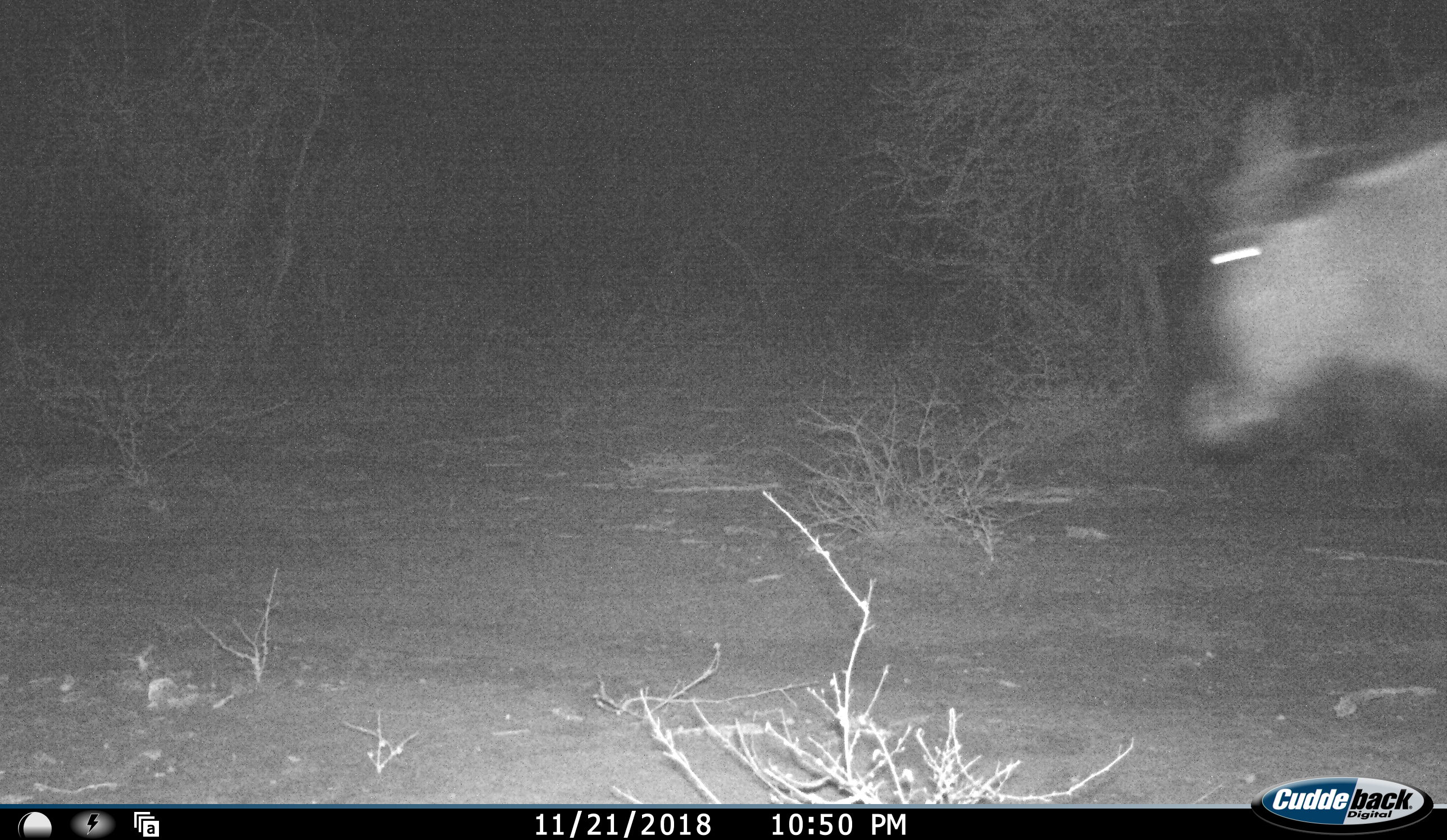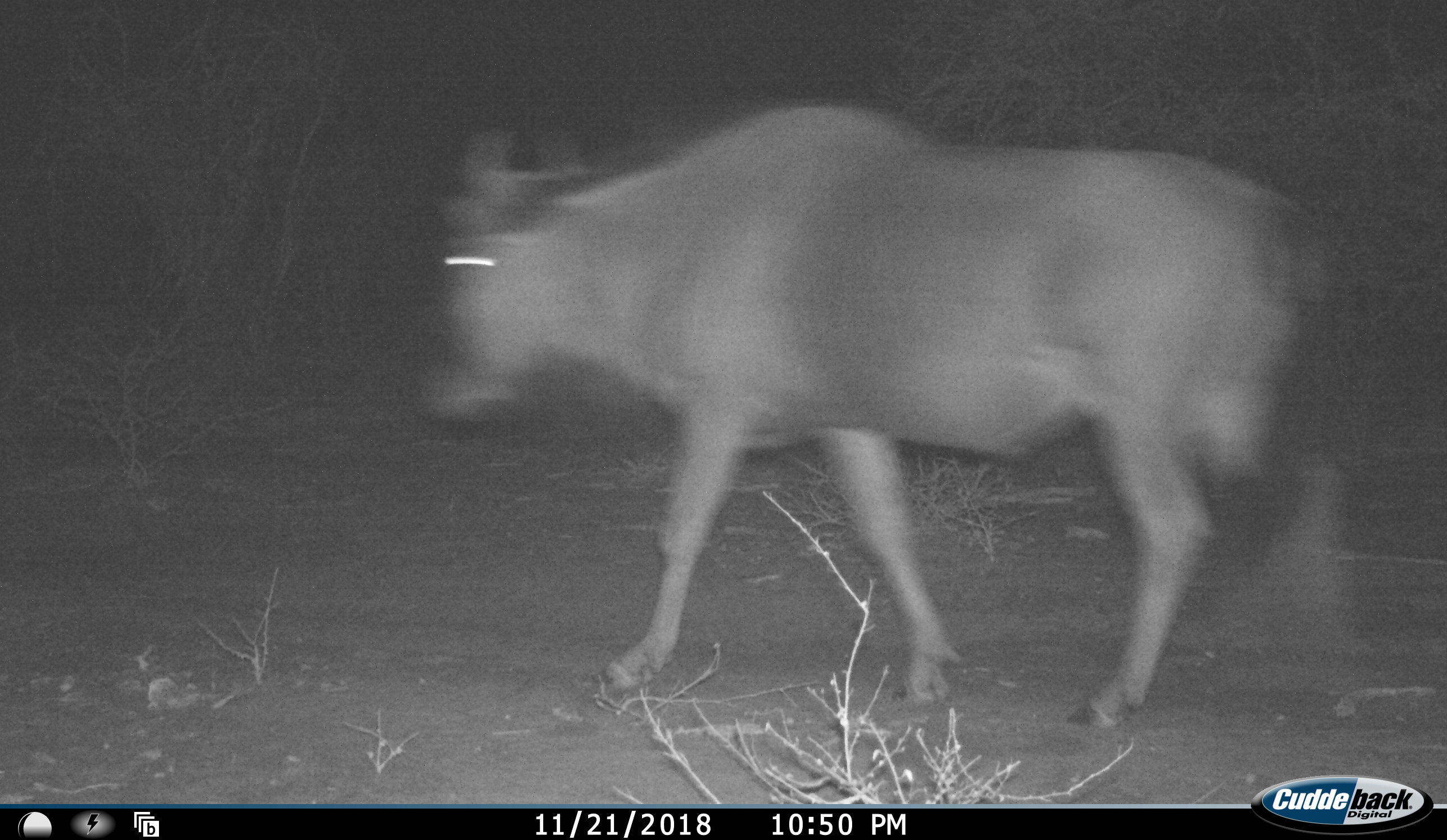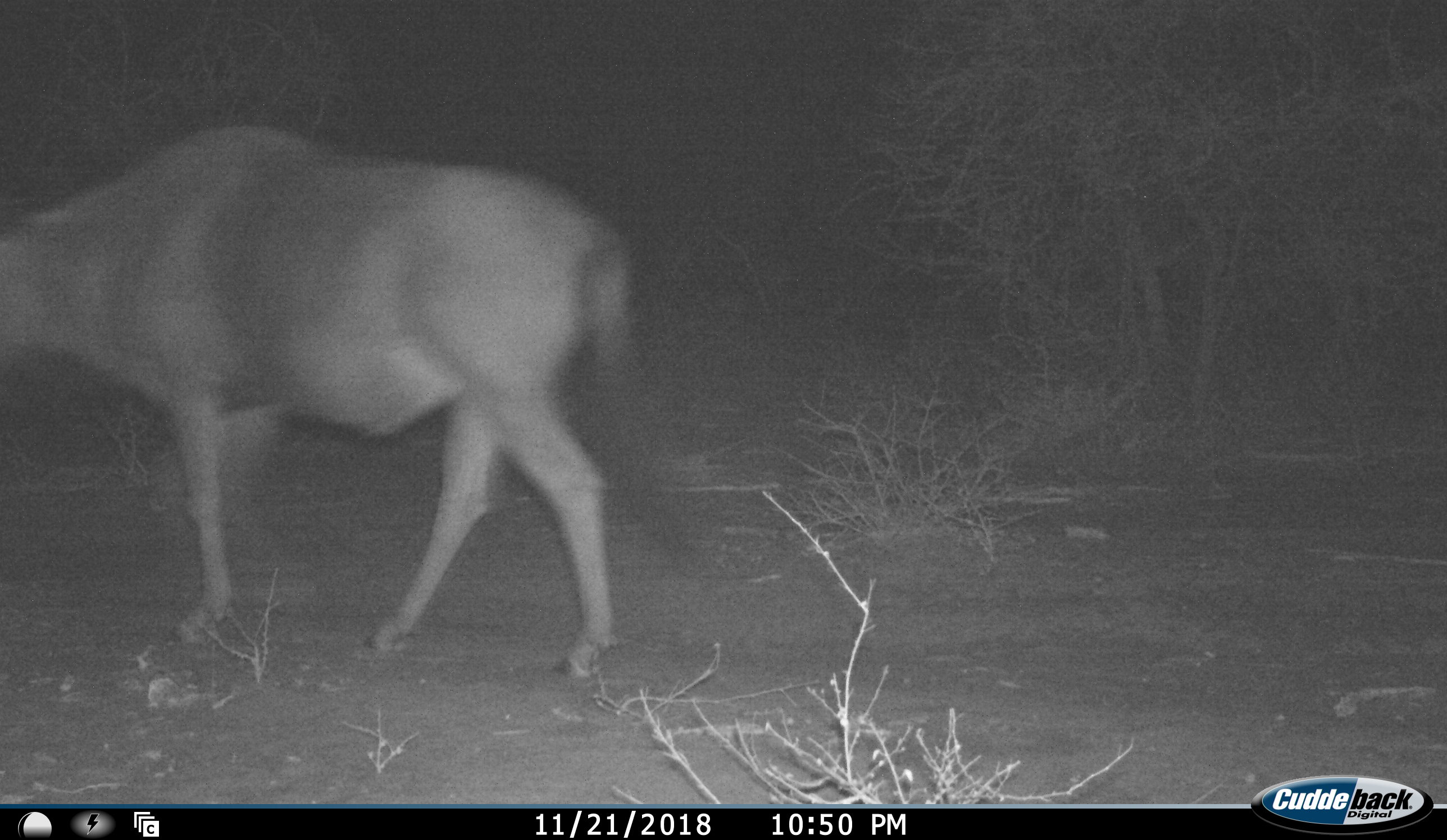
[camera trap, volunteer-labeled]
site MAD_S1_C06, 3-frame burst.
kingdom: Animalia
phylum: Chordata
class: Mammalia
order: Artiodactyla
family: Bovidae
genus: Connochaetes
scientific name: Connochaetes taurinus taurinus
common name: blue wildebeest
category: wildebeestblue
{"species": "wildebeestblue (blue wildebeest) (Connochaetes taurinus taurinus)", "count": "1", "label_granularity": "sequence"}